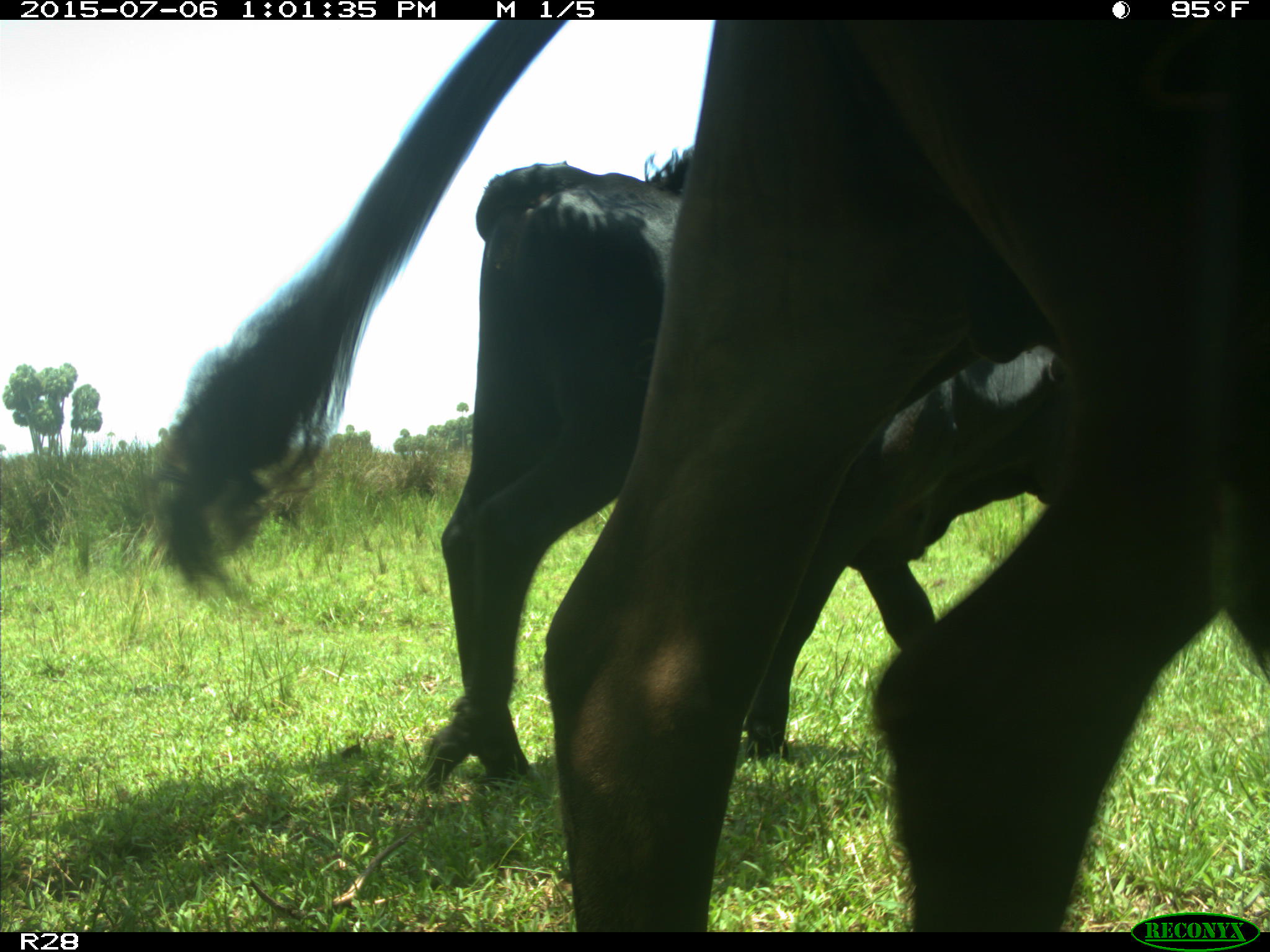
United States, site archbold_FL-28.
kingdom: Animalia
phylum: Chordata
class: Mammalia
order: Artiodactyla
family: Bovidae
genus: Bos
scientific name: Bos taurus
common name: domestic cow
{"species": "Bos taurus (domestic cow)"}